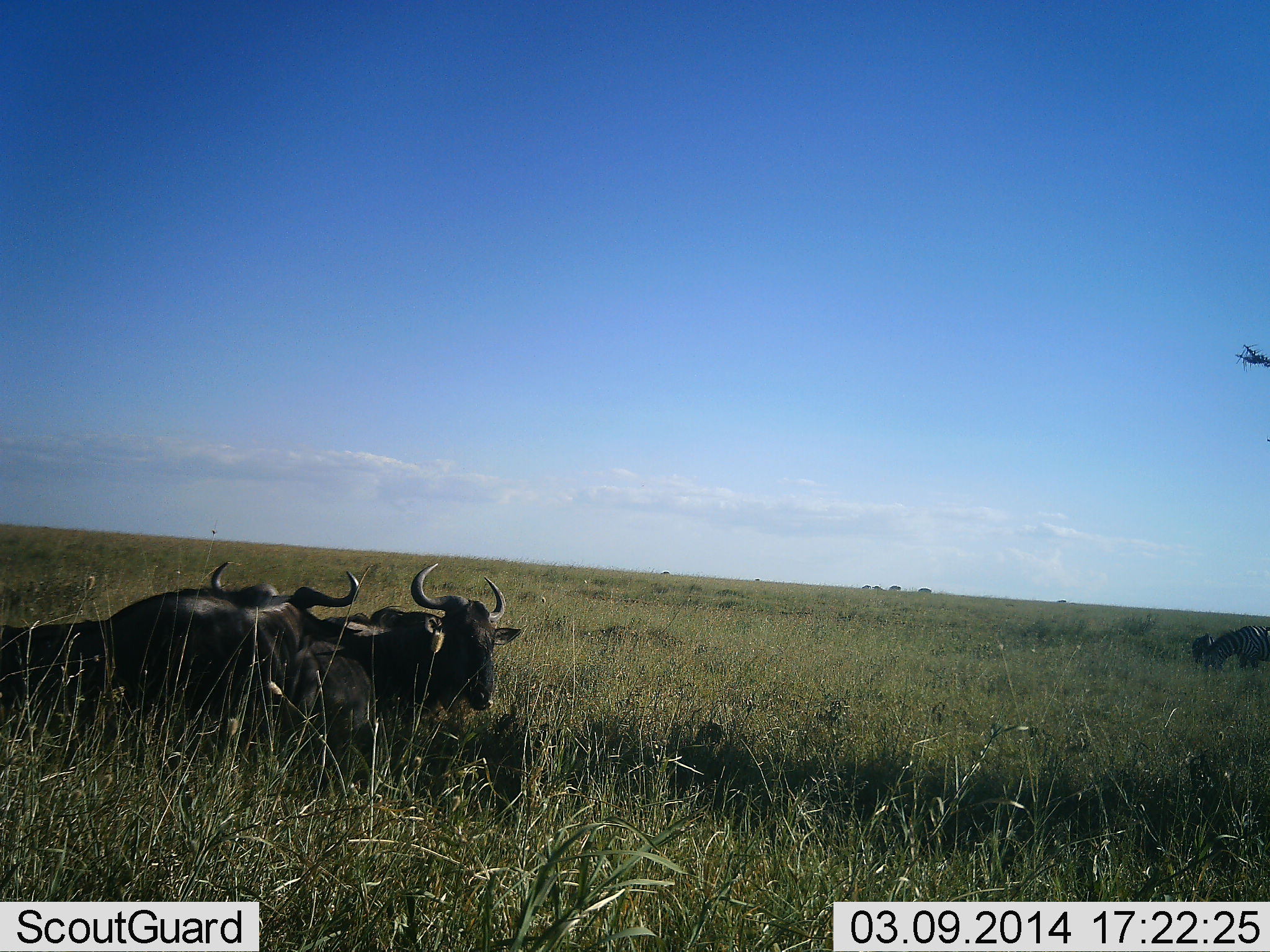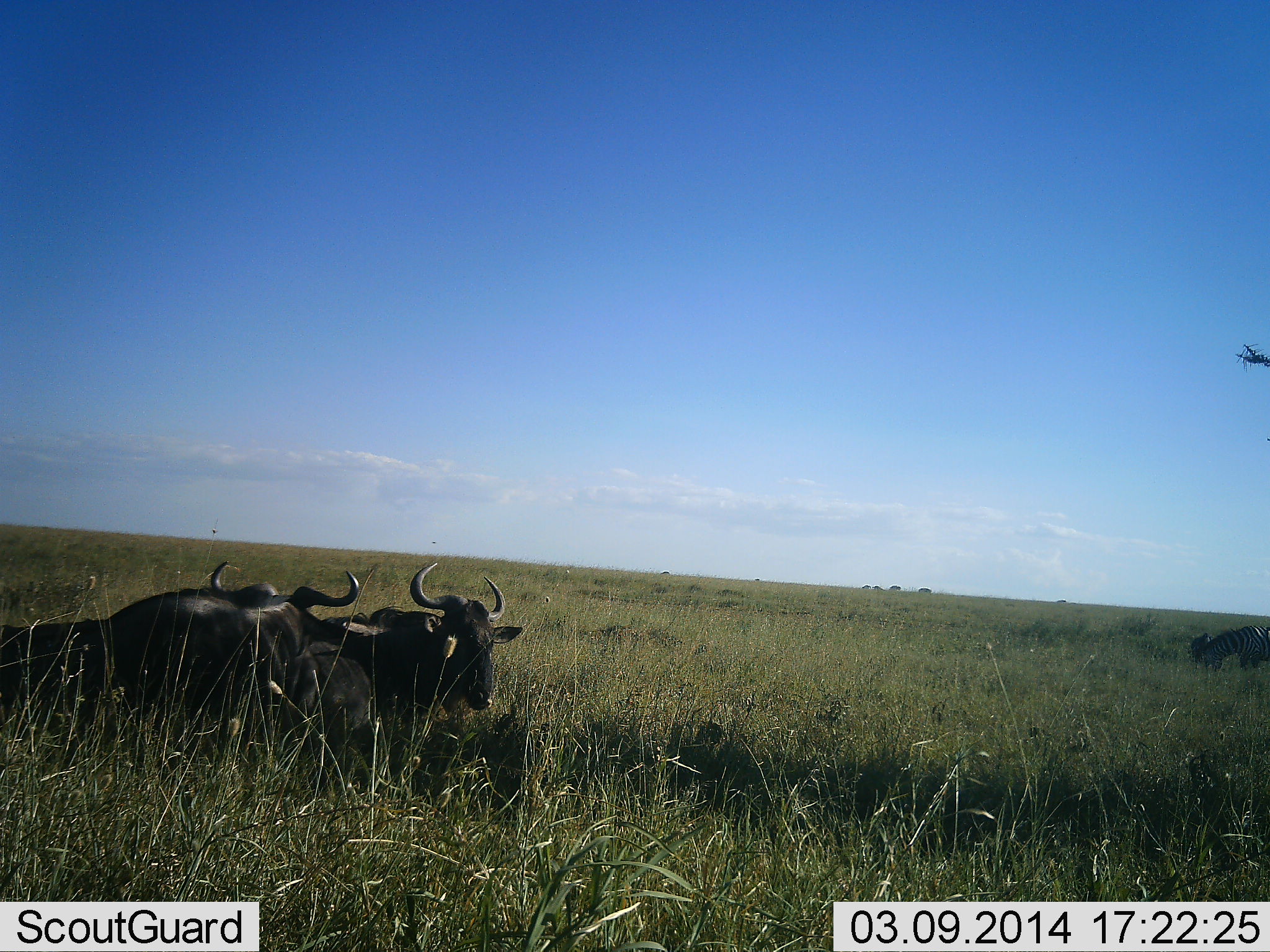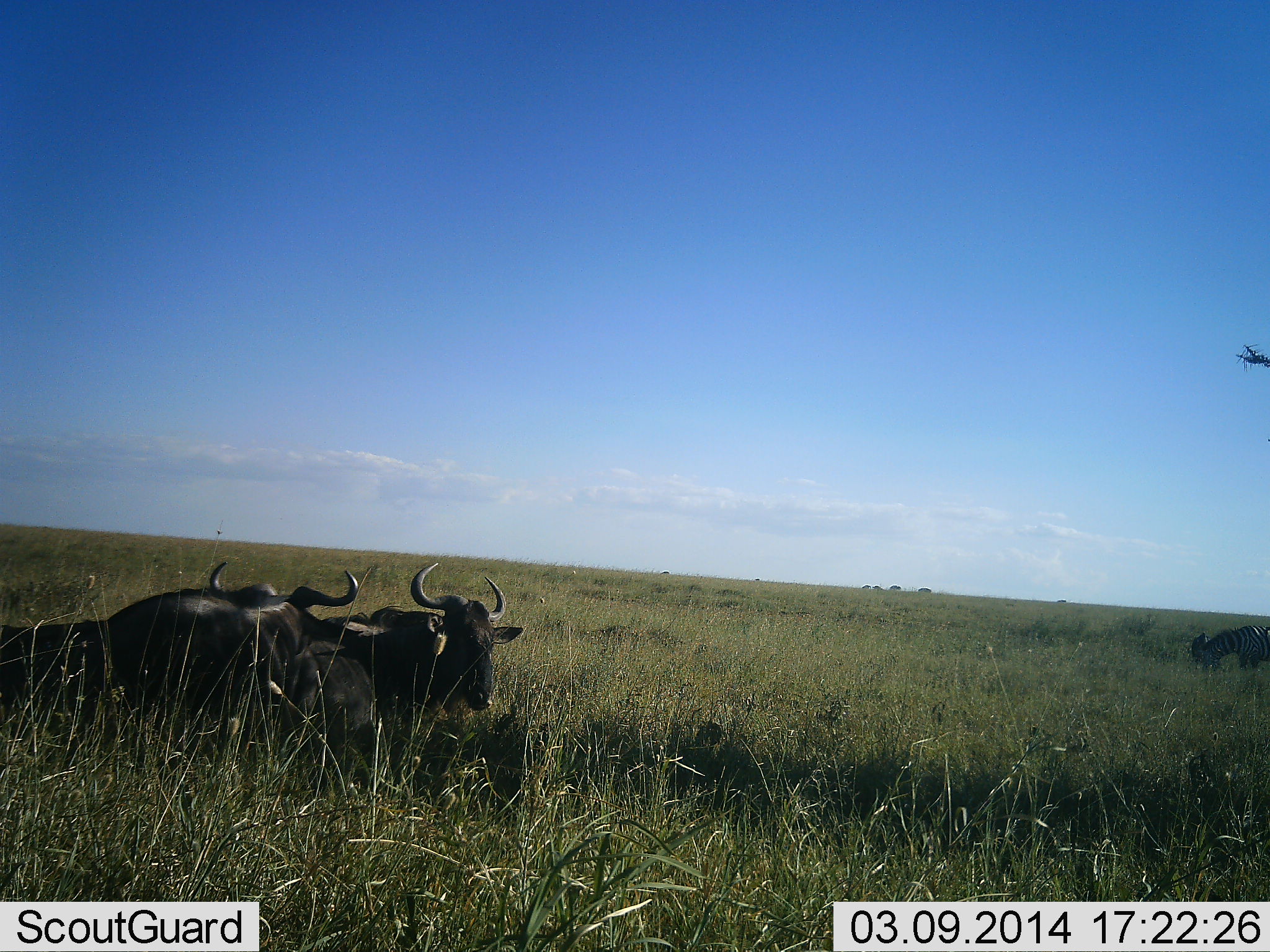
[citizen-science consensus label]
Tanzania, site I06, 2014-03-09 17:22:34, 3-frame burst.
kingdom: Animalia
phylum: Chordata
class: Mammalia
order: Artiodactyla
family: Bovidae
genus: Connochaetes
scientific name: Connochaetes taurinus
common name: blue wildebeest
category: wildebeest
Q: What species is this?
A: Wildebeest (blue wildebeest) (Connochaetes taurinus).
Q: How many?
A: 3.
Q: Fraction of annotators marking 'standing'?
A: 25%.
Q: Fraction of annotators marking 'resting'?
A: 83%.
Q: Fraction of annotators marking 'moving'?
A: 2%.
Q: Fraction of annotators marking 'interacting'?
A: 5%.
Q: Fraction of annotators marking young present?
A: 14%.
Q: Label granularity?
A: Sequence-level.